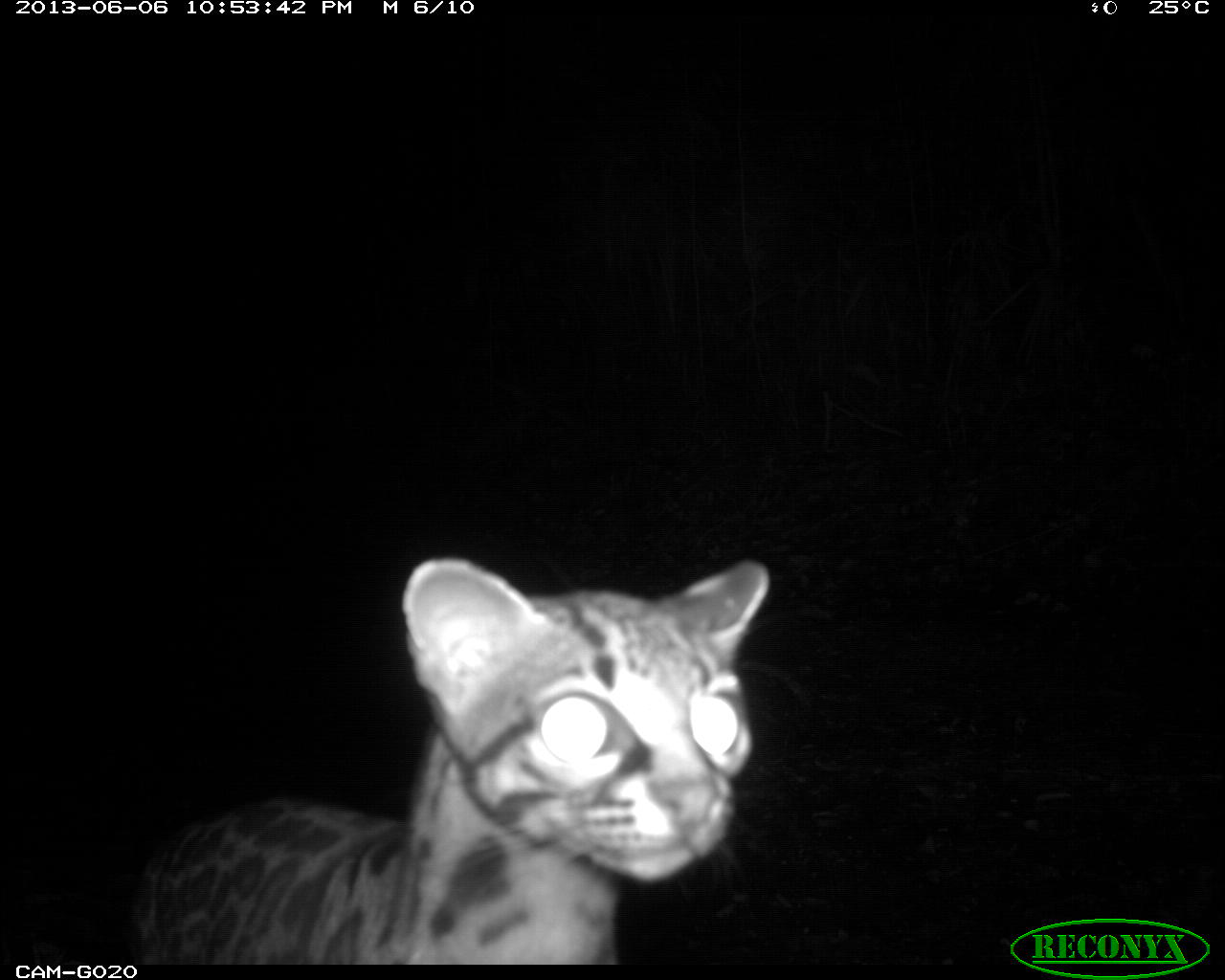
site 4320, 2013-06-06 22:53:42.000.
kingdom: Animalia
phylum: Chordata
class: Mammalia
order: Carnivora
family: Felidae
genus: Leopardus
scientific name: Leopardus wiedii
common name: margay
Leopardus wiedii (margay), count 1.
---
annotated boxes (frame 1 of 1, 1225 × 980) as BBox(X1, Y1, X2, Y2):
leopardus wiedii: BBox(19, 556, 770, 963)